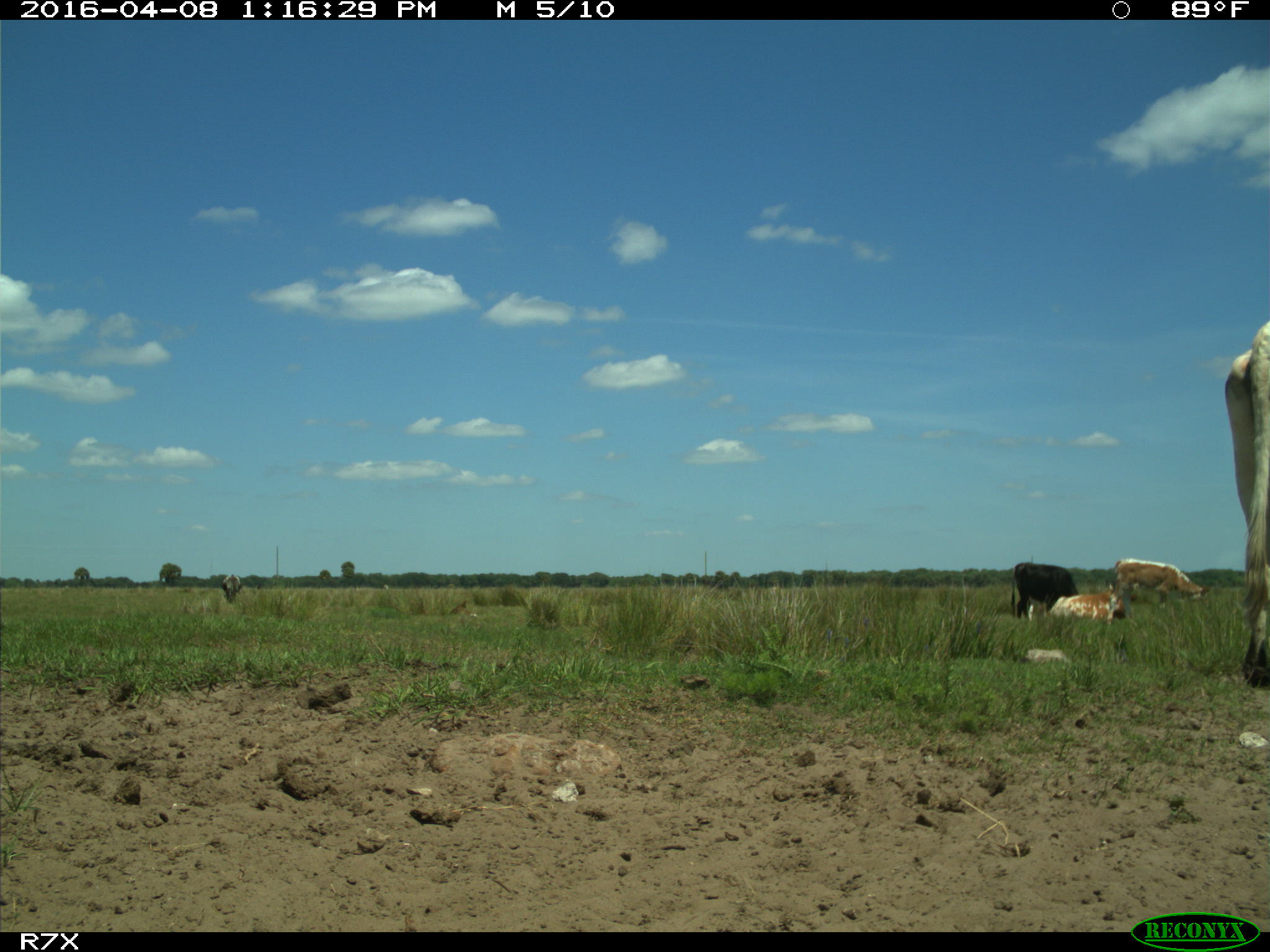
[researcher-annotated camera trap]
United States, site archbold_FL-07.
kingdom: Animalia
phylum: Chordata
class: Mammalia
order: Artiodactyla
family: Bovidae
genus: Bos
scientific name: Bos taurus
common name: domestic cow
Bos taurus (domestic cow).